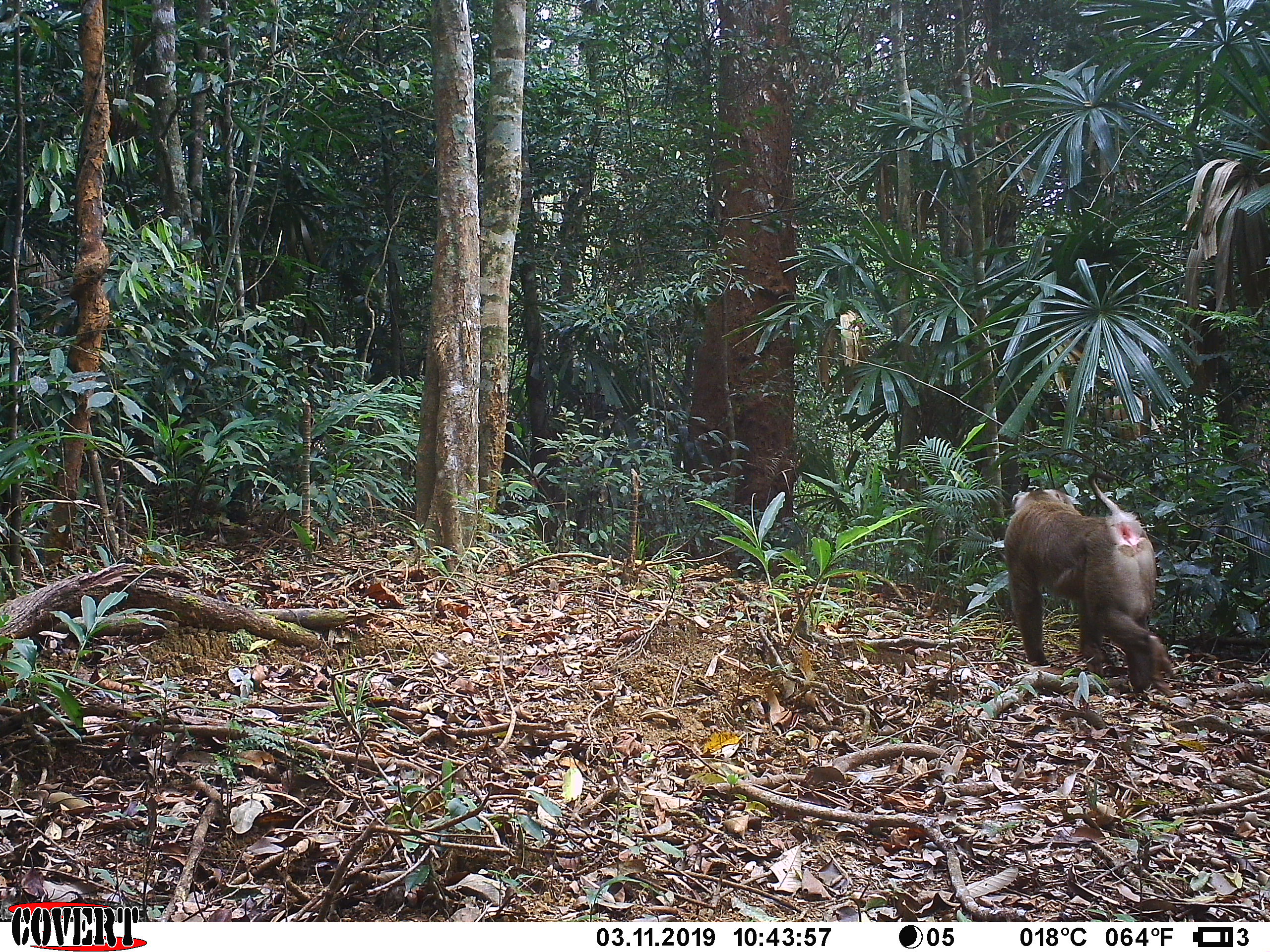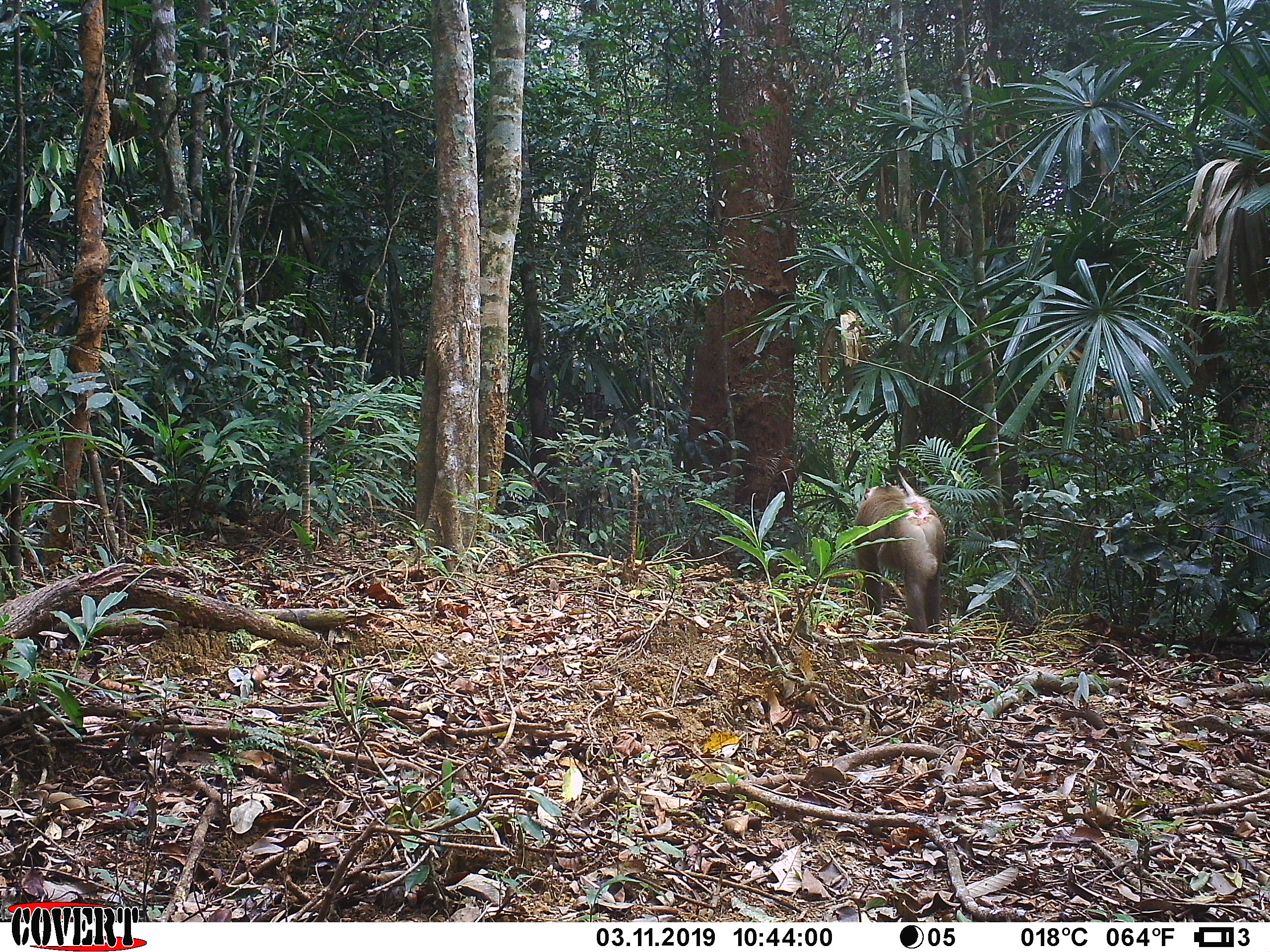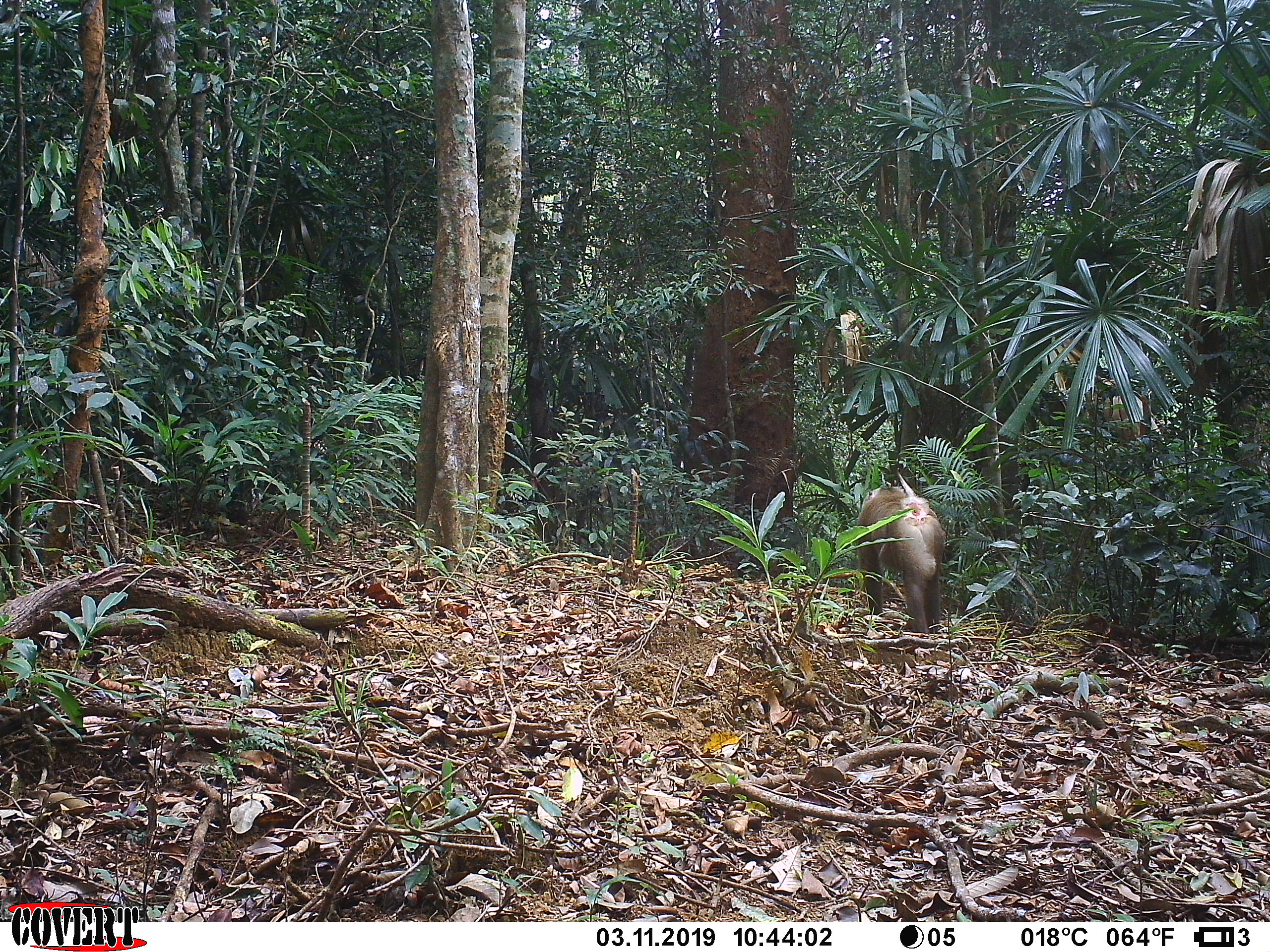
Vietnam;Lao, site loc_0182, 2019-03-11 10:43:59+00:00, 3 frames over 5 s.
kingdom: Animalia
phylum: Chordata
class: Mammalia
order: Primates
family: Cercopithecidae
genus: Macaca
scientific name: Macaca nemestrina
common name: pig-tailed macaque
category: pig tailed macaque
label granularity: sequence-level